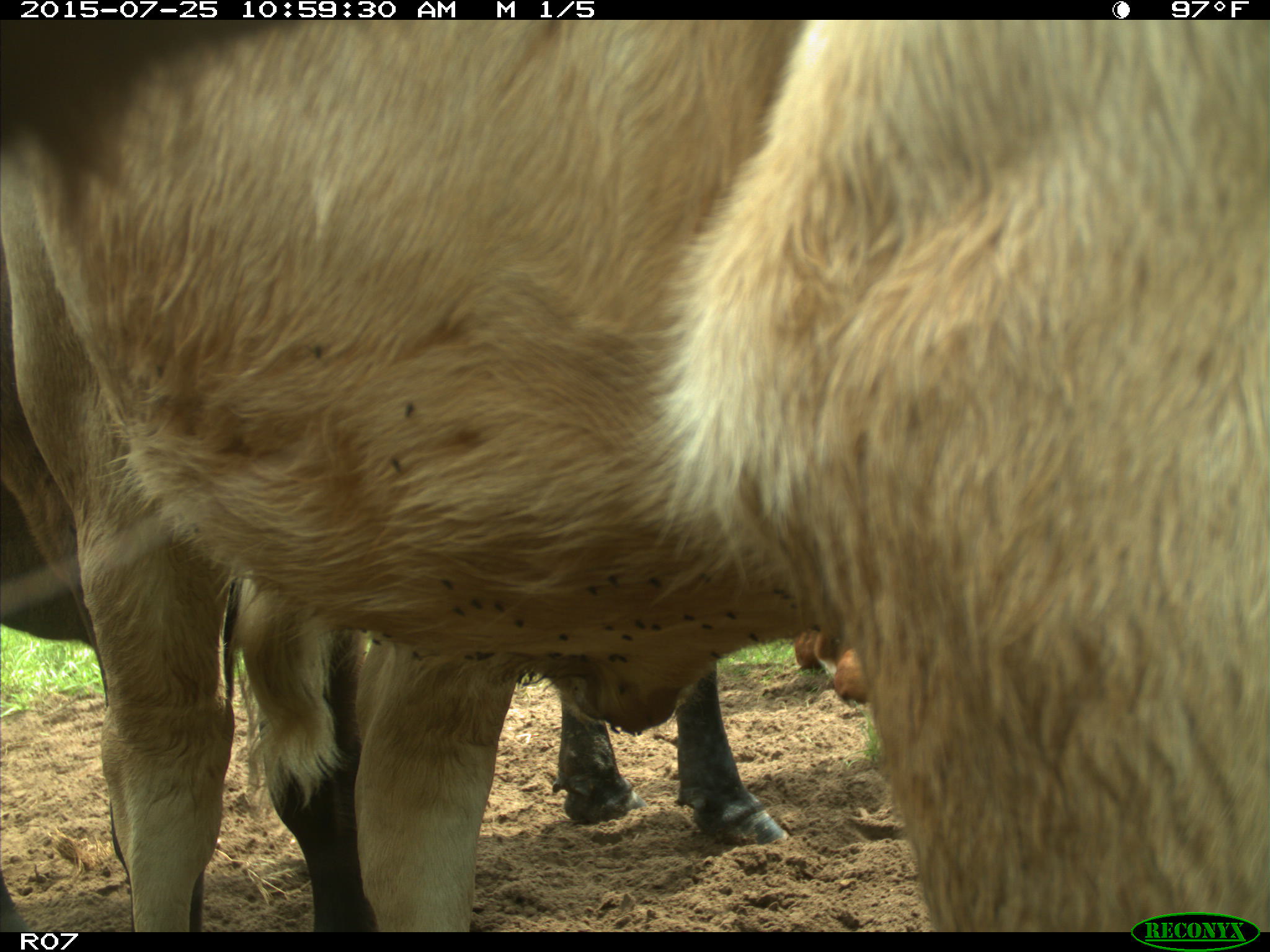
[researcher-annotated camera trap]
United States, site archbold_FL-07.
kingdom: Animalia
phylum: Chordata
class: Mammalia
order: Artiodactyla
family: Bovidae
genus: Bos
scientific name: Bos taurus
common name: domestic cow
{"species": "Bos taurus (domestic cow)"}